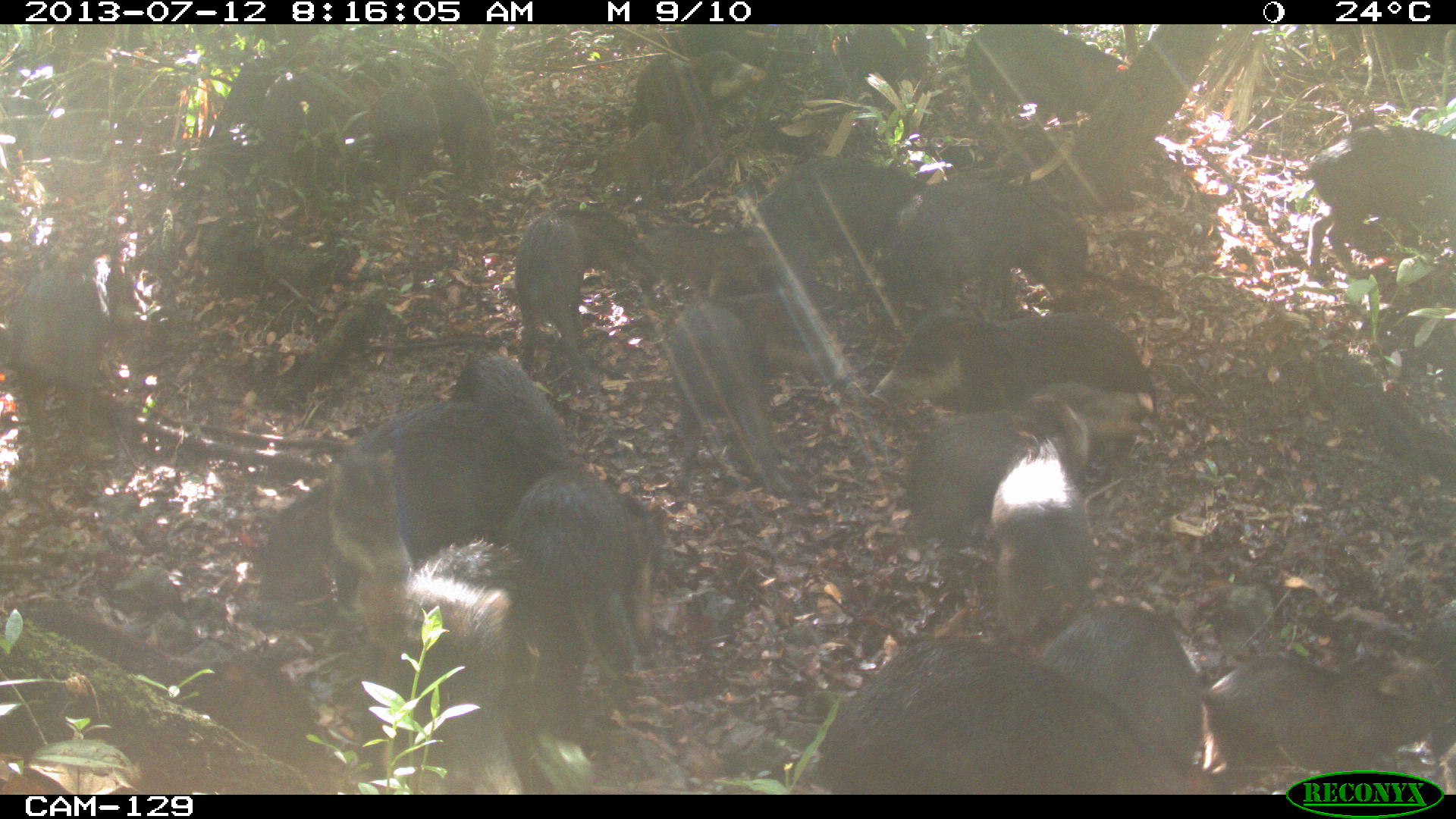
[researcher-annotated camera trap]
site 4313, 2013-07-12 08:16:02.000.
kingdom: Animalia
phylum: Chordata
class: Mammalia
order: Artiodactyla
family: Tayassuidae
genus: Tayassu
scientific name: Tayassu pecari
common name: white-lipped peccary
Tayassu pecari (white-lipped peccary), count 20.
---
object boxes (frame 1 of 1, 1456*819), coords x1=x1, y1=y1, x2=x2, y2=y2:
tayassu pecari: x1=250, y1=345, x2=565, y2=602; x1=811, y1=631, x2=1201, y2=790; x1=504, y1=461, x2=673, y2=791; x1=372, y1=536, x2=567, y2=793; x1=894, y1=387, x2=1153, y2=560; x1=1022, y1=598, x2=1207, y2=792; x1=1204, y1=650, x2=1456, y2=791; x1=968, y1=425, x2=1119, y2=644; x1=661, y1=292, x2=807, y2=515; x1=889, y1=173, x2=1093, y2=315; x1=870, y1=311, x2=1154, y2=410; x1=505, y1=203, x2=647, y2=385; x1=4, y1=259, x2=116, y2=476; x1=1306, y1=123, x2=1456, y2=277; x1=957, y1=25, x2=1130, y2=151; x1=757, y1=158, x2=918, y2=284; x1=447, y1=338, x2=578, y2=476; x1=247, y1=479, x2=345, y2=622; x1=624, y1=46, x2=772, y2=140; x1=633, y1=224, x2=773, y2=309; x1=362, y1=68, x2=446, y2=194; x1=829, y1=21, x2=939, y2=104; x1=423, y1=68, x2=501, y2=184; x1=260, y1=72, x2=328, y2=158; x1=1425, y1=598, x2=1454, y2=789; x1=659, y1=20, x2=773, y2=62